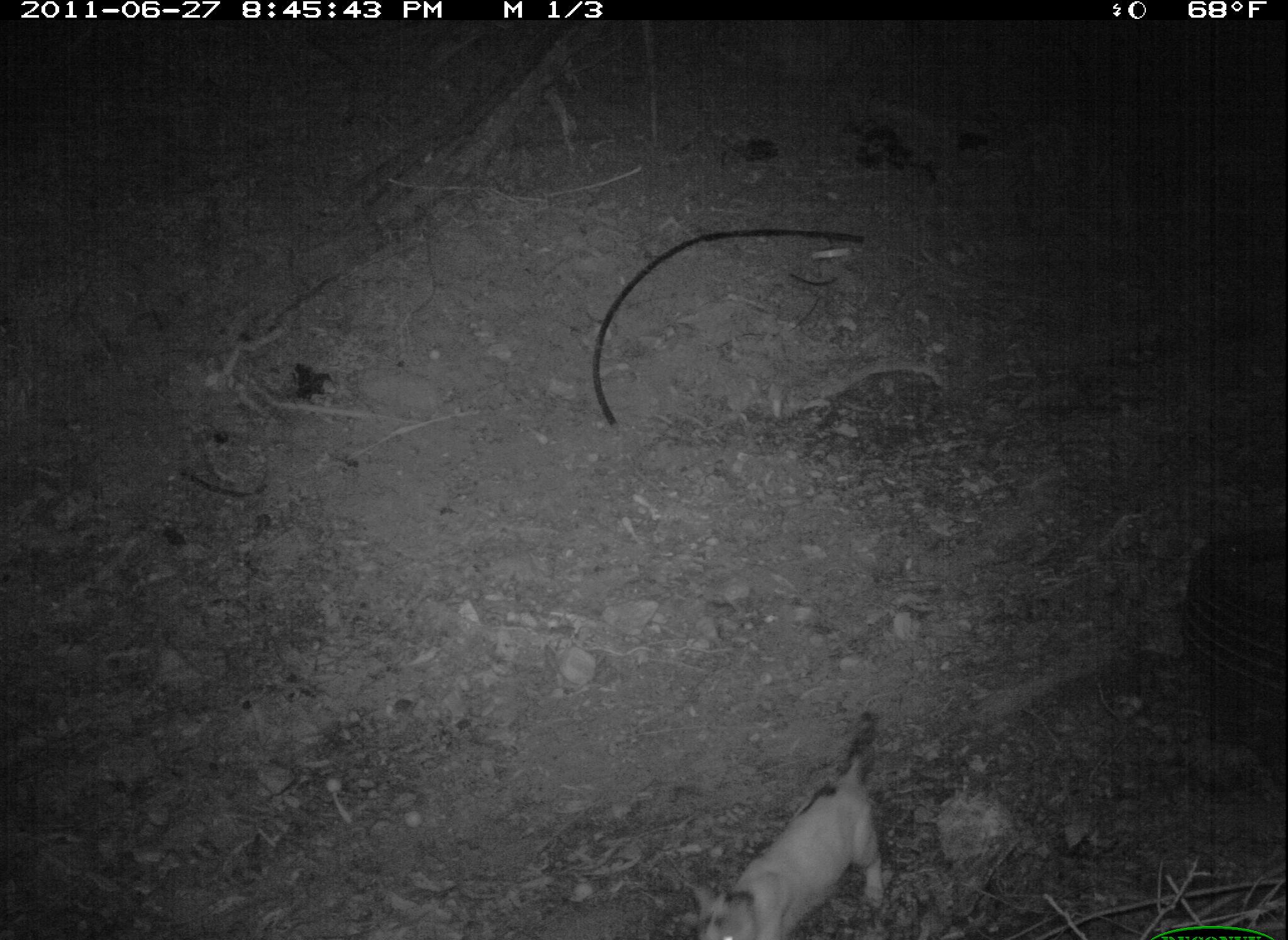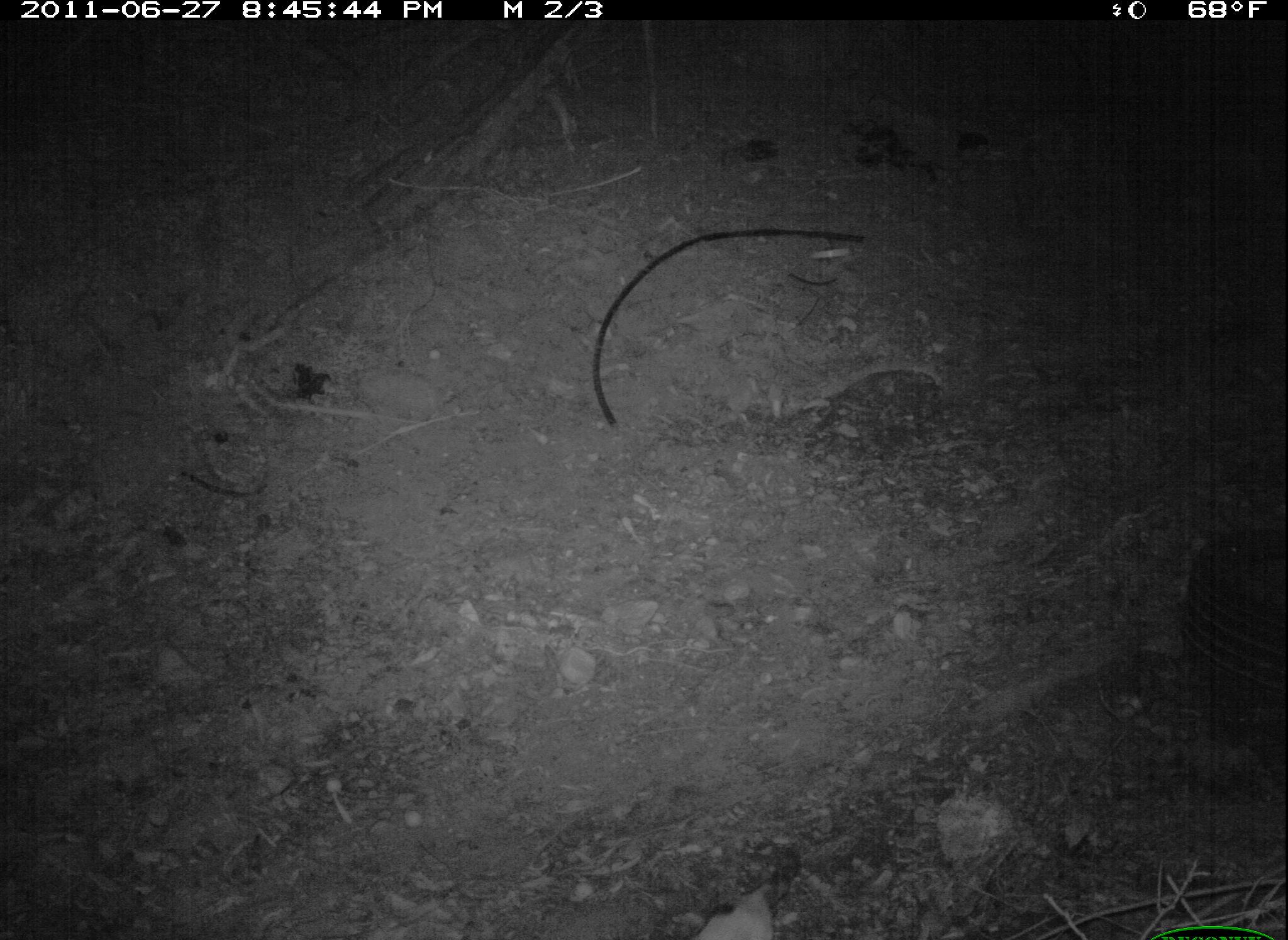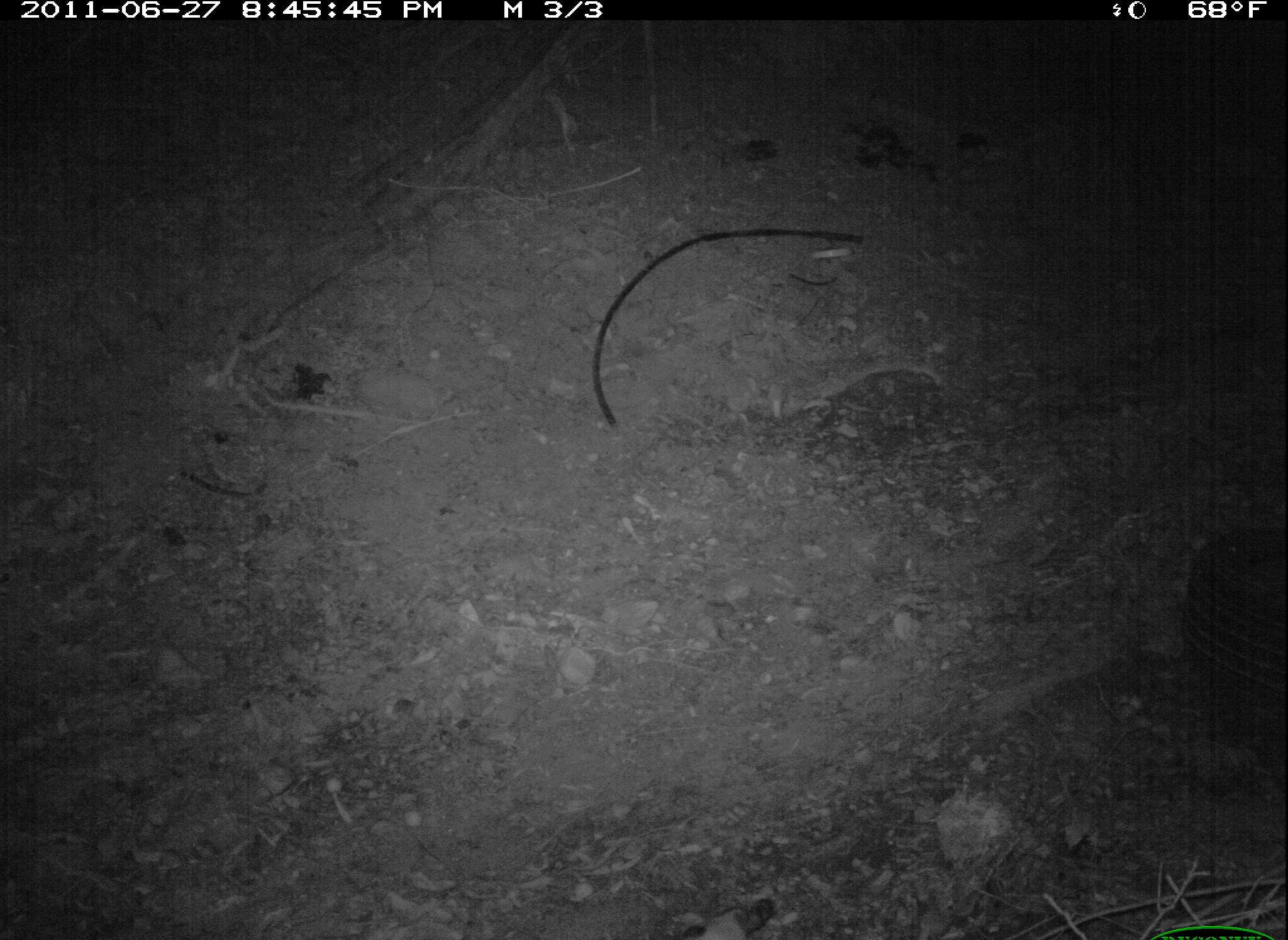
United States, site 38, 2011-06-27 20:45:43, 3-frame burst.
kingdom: Animalia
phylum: Chordata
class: Mammalia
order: Carnivora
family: Felidae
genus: Felis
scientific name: Felis catus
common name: cat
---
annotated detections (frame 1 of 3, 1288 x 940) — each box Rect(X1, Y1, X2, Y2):
cat: Rect(689, 714, 902, 940)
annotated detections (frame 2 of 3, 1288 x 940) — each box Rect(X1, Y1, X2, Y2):
cat: Rect(672, 836, 807, 940)